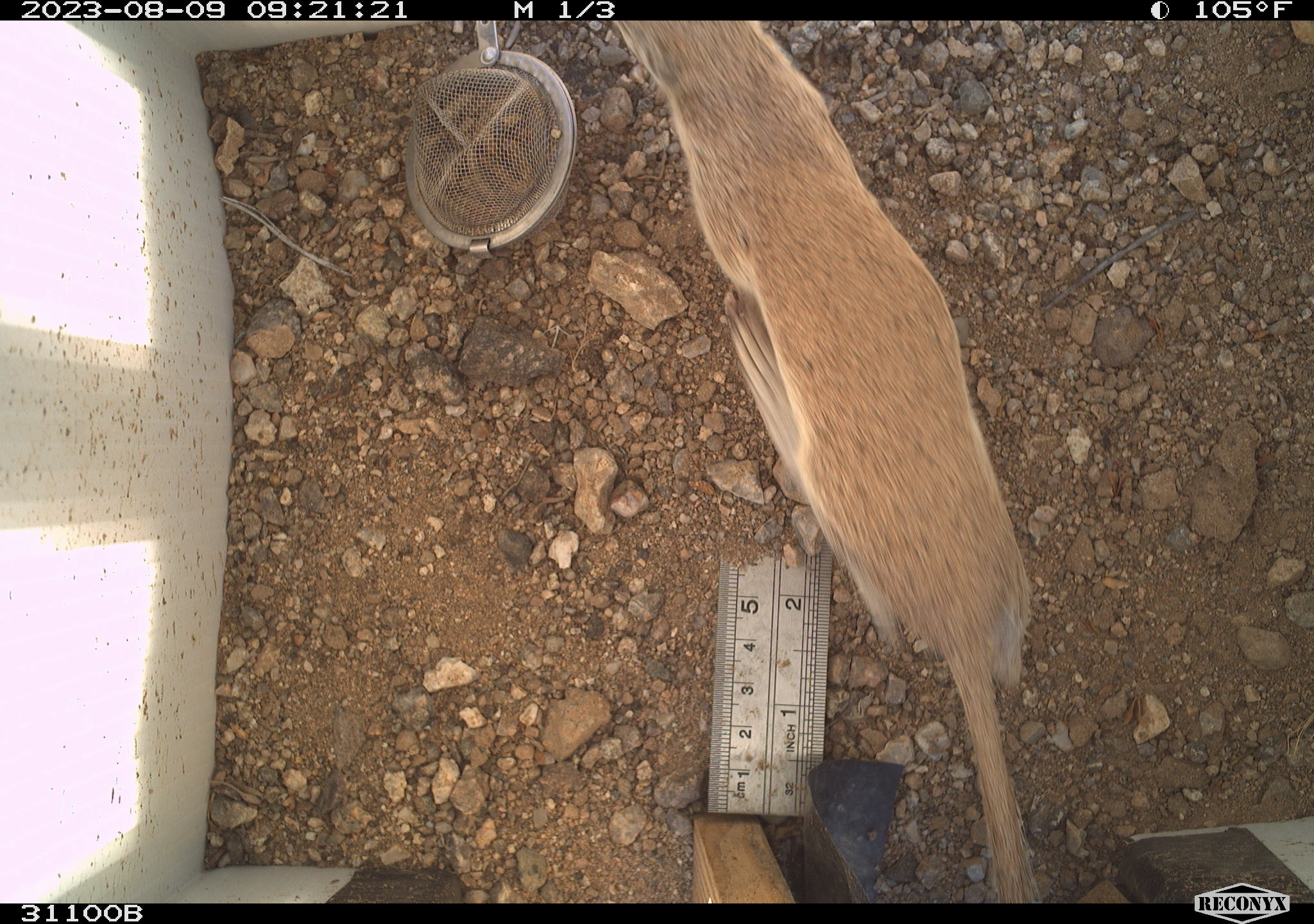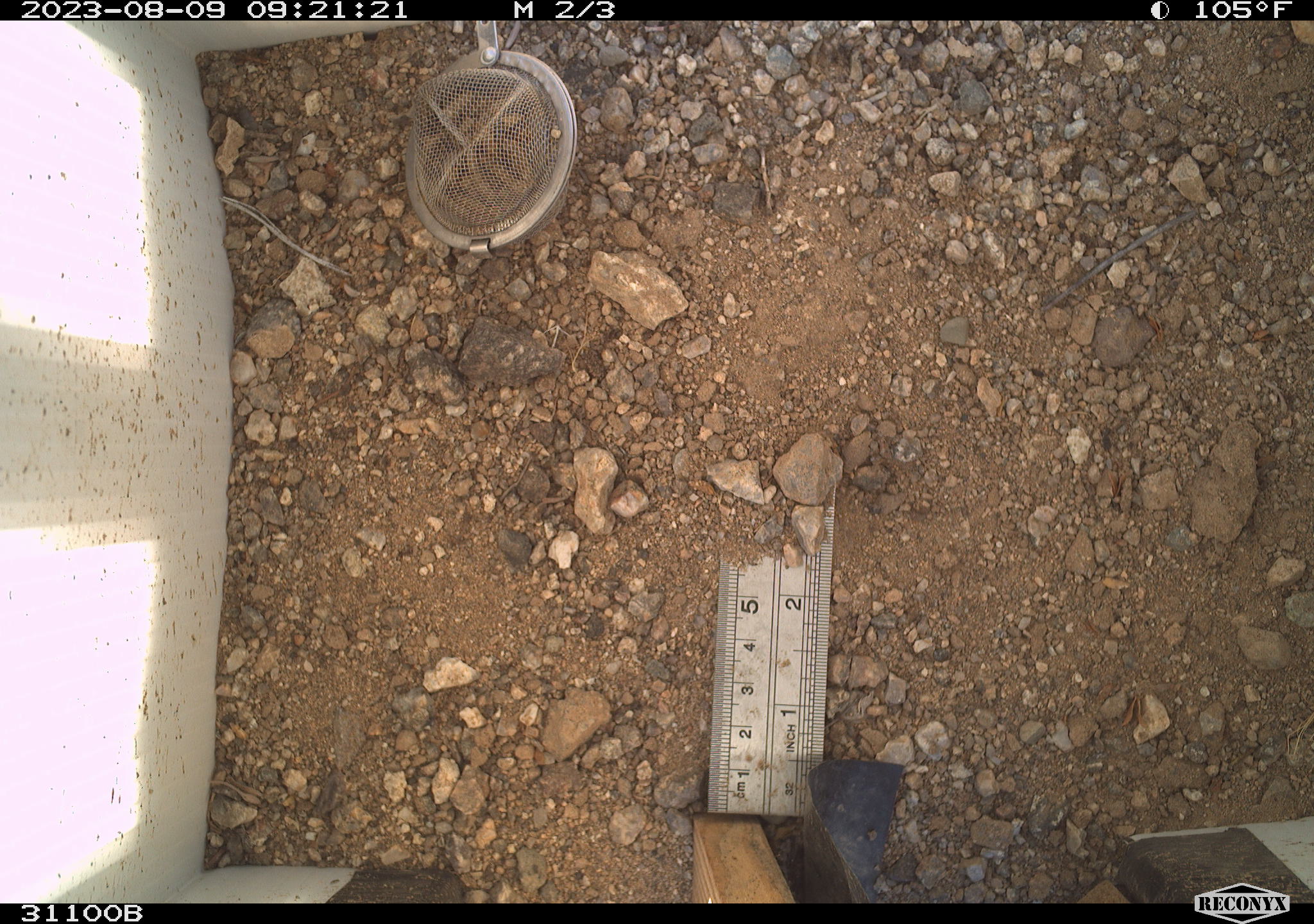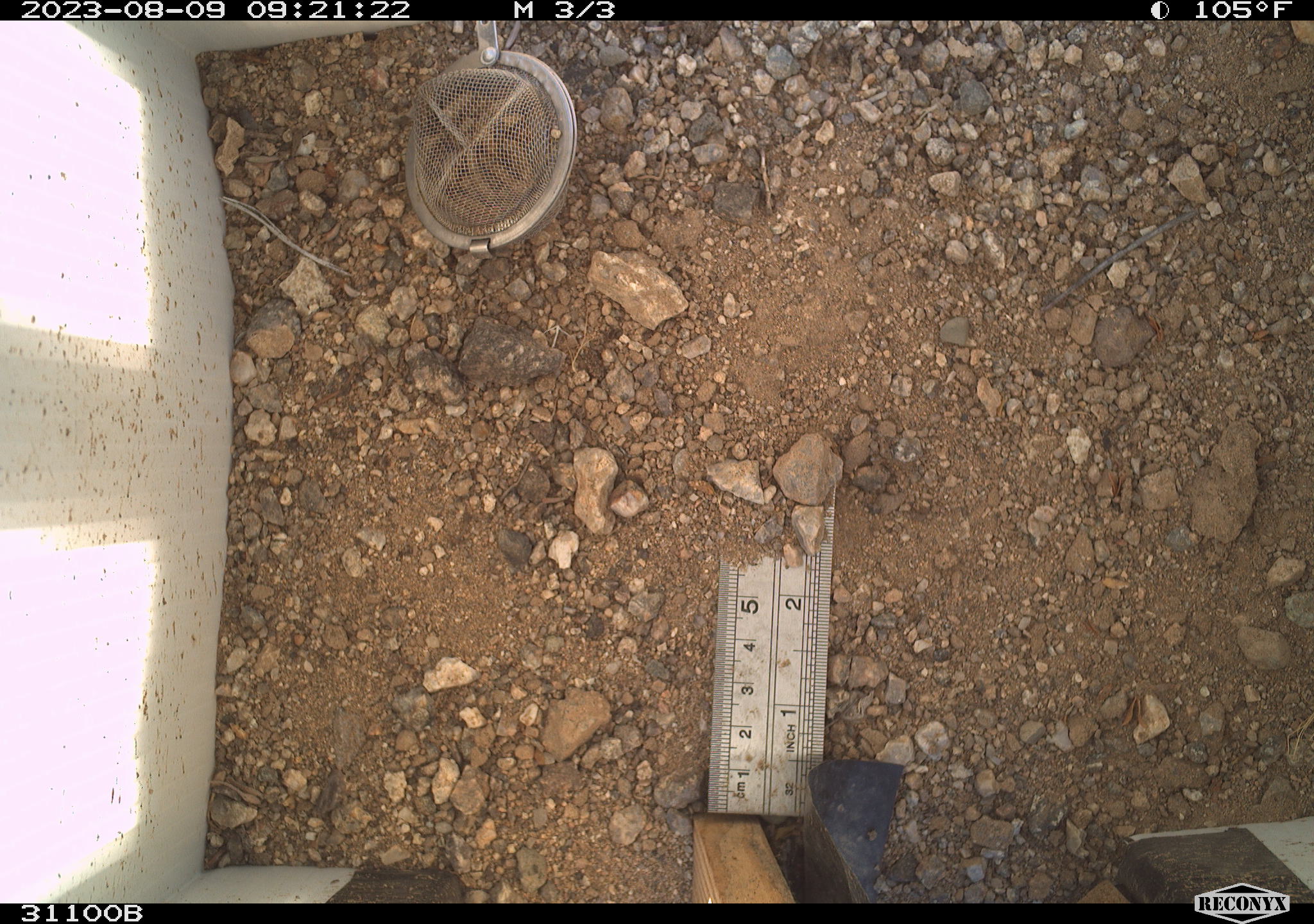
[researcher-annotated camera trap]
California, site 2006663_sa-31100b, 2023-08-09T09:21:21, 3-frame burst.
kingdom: Animalia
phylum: Chordata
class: Mammalia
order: Rodentia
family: Sciuridae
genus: Xerospermophilus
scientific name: Xerospermophilus tereticaudus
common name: round-tailed ground squirrel